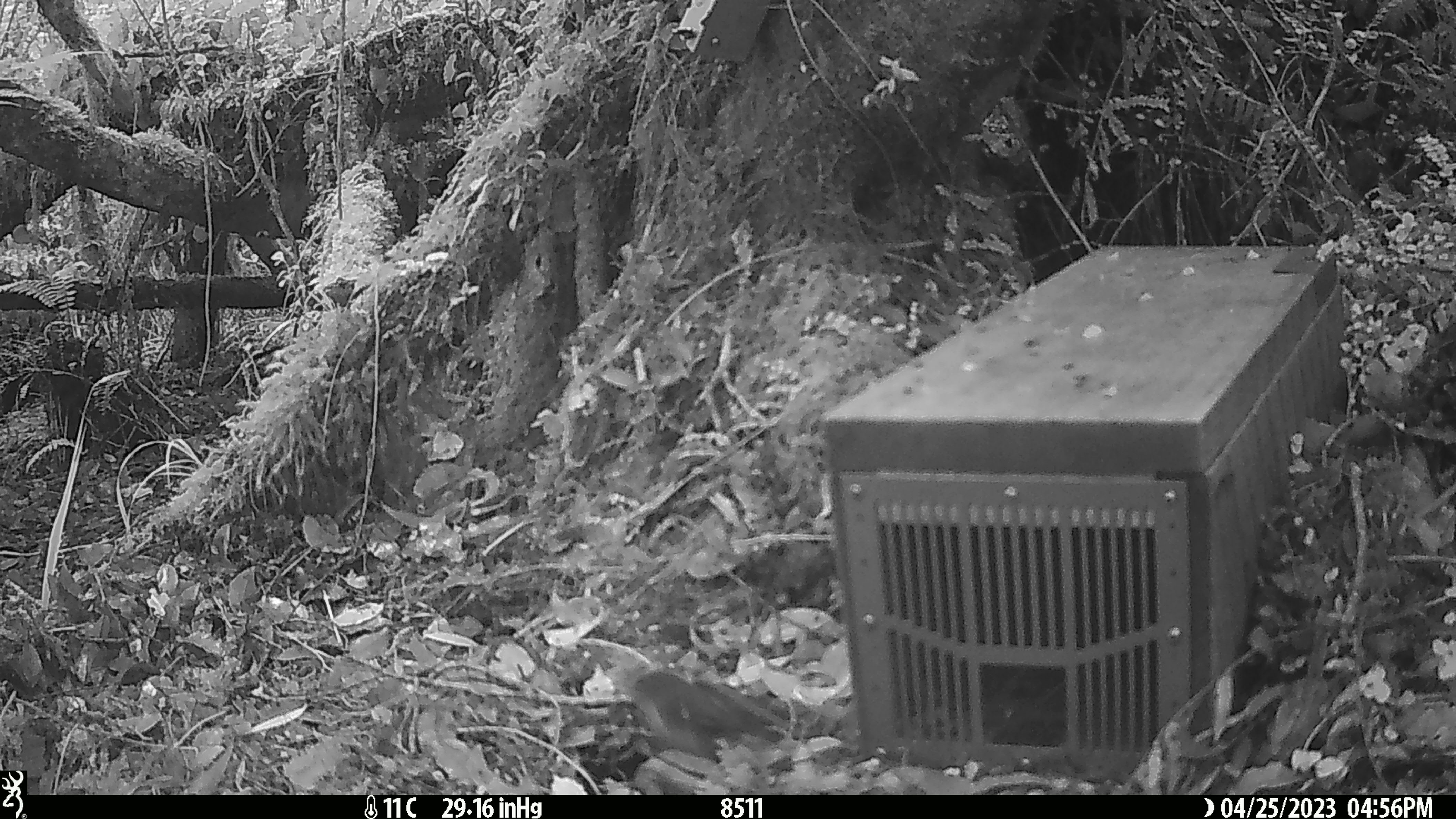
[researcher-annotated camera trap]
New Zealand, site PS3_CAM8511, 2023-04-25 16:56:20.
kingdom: Animalia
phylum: Chordata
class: Aves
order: Passeriformes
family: Petroicidae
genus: Petroica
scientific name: Petroica macrocephala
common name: tomtit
Tomtit (Petroica macrocephala).